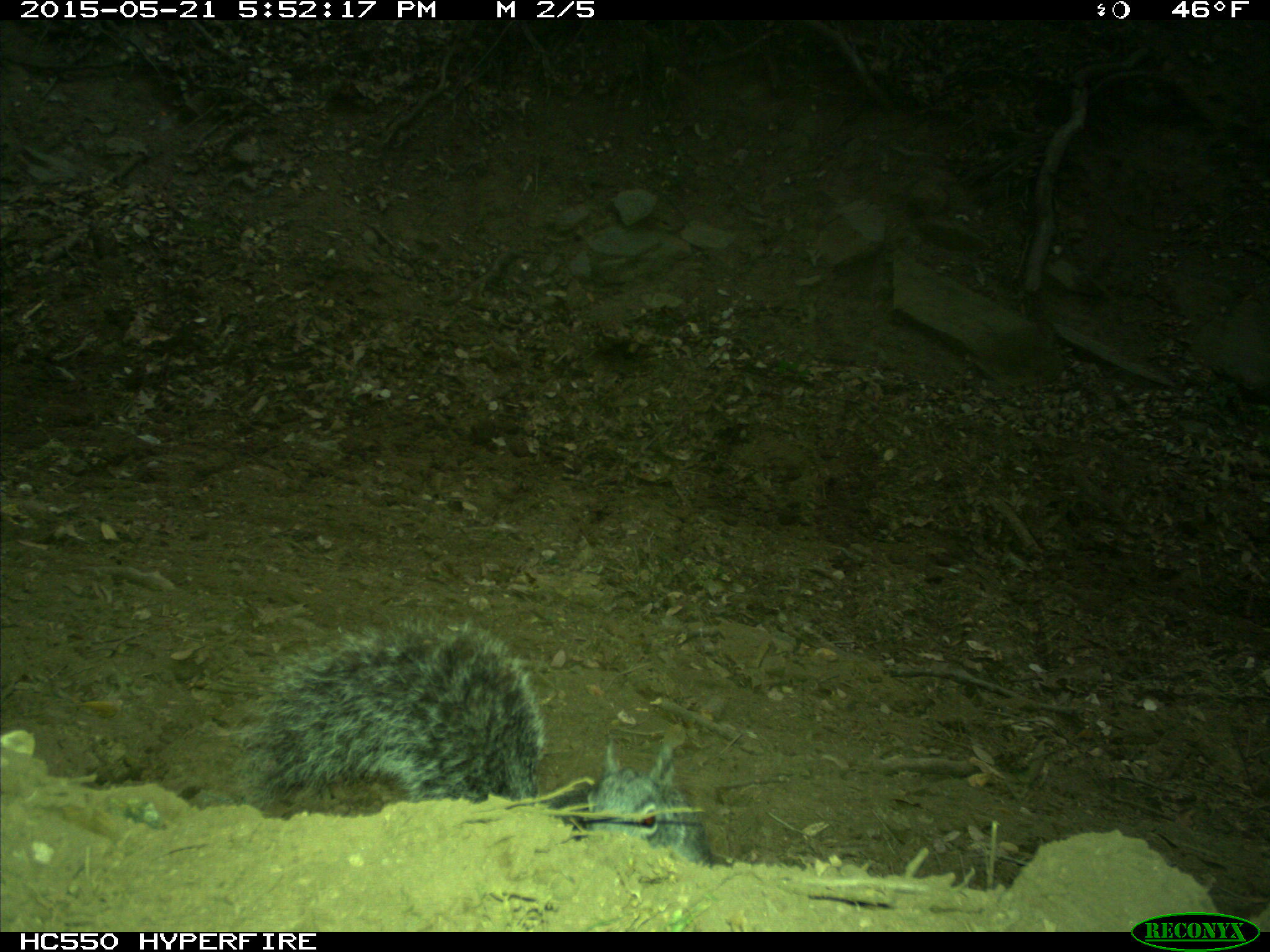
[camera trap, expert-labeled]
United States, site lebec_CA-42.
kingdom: Animalia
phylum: Chordata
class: Mammalia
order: Rodentia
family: Sciuridae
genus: Sciurus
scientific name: Sciurus carolinensis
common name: eastern gray squirrel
Sciurus carolinensis (eastern gray squirrel).